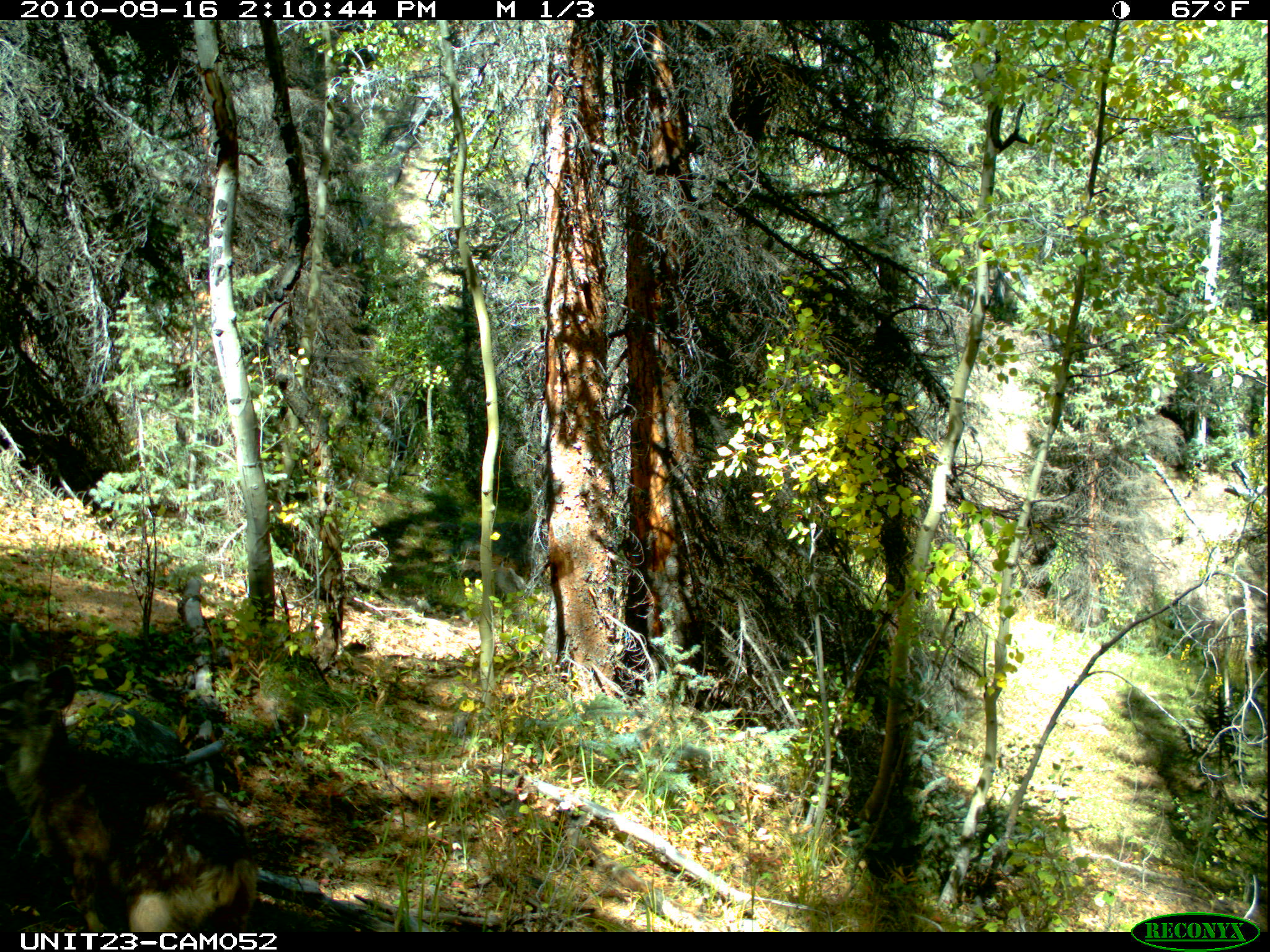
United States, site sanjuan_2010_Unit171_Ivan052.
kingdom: Animalia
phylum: Chordata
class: Mammalia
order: Artiodactyla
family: Cervidae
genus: Odocoileus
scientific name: Odocoileus hemionus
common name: mule deer